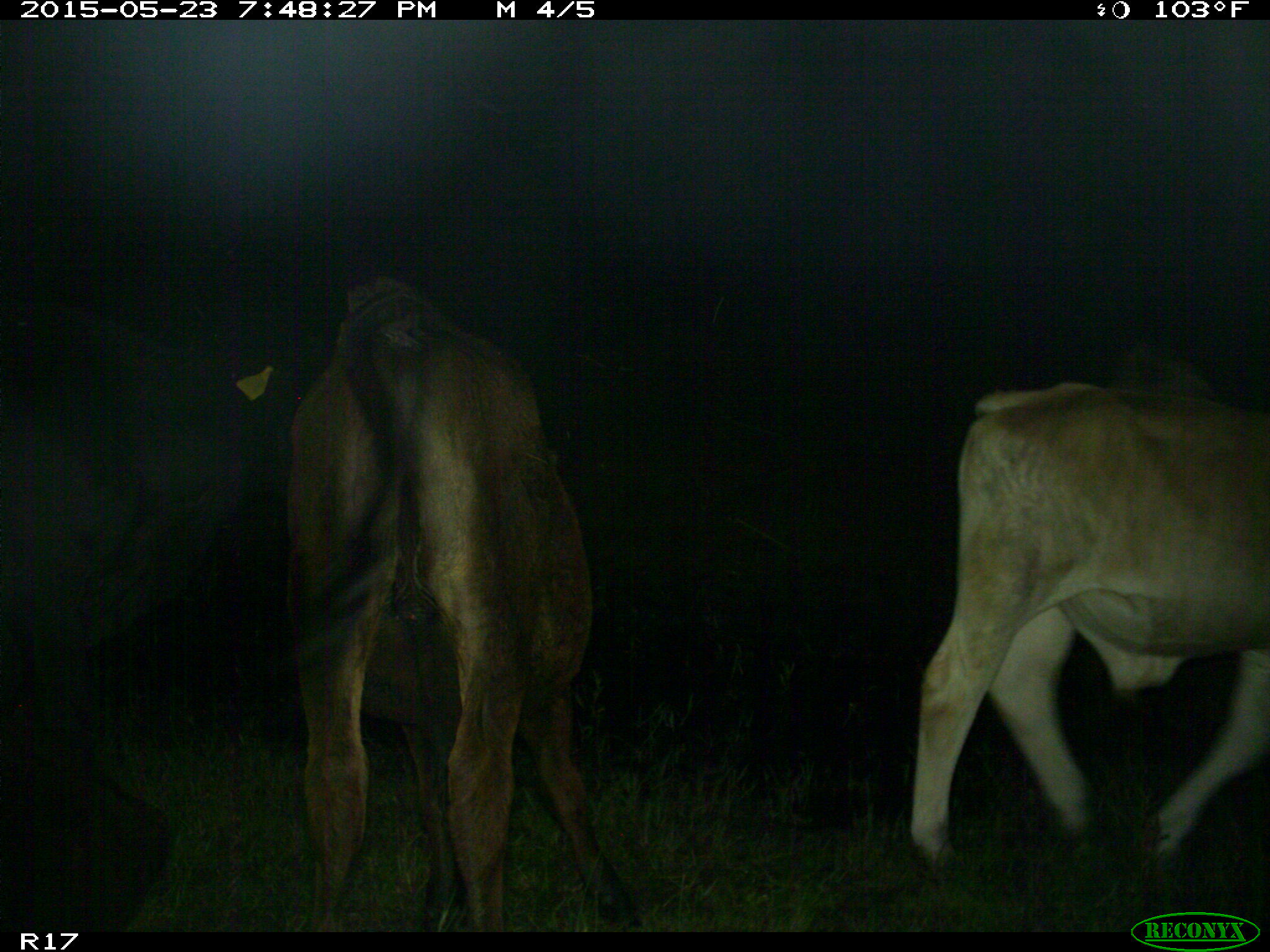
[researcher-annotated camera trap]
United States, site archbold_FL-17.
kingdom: Animalia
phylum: Chordata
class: Mammalia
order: Artiodactyla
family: Bovidae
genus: Bos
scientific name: Bos taurus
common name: domestic cow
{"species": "Bos taurus (domestic cow)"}